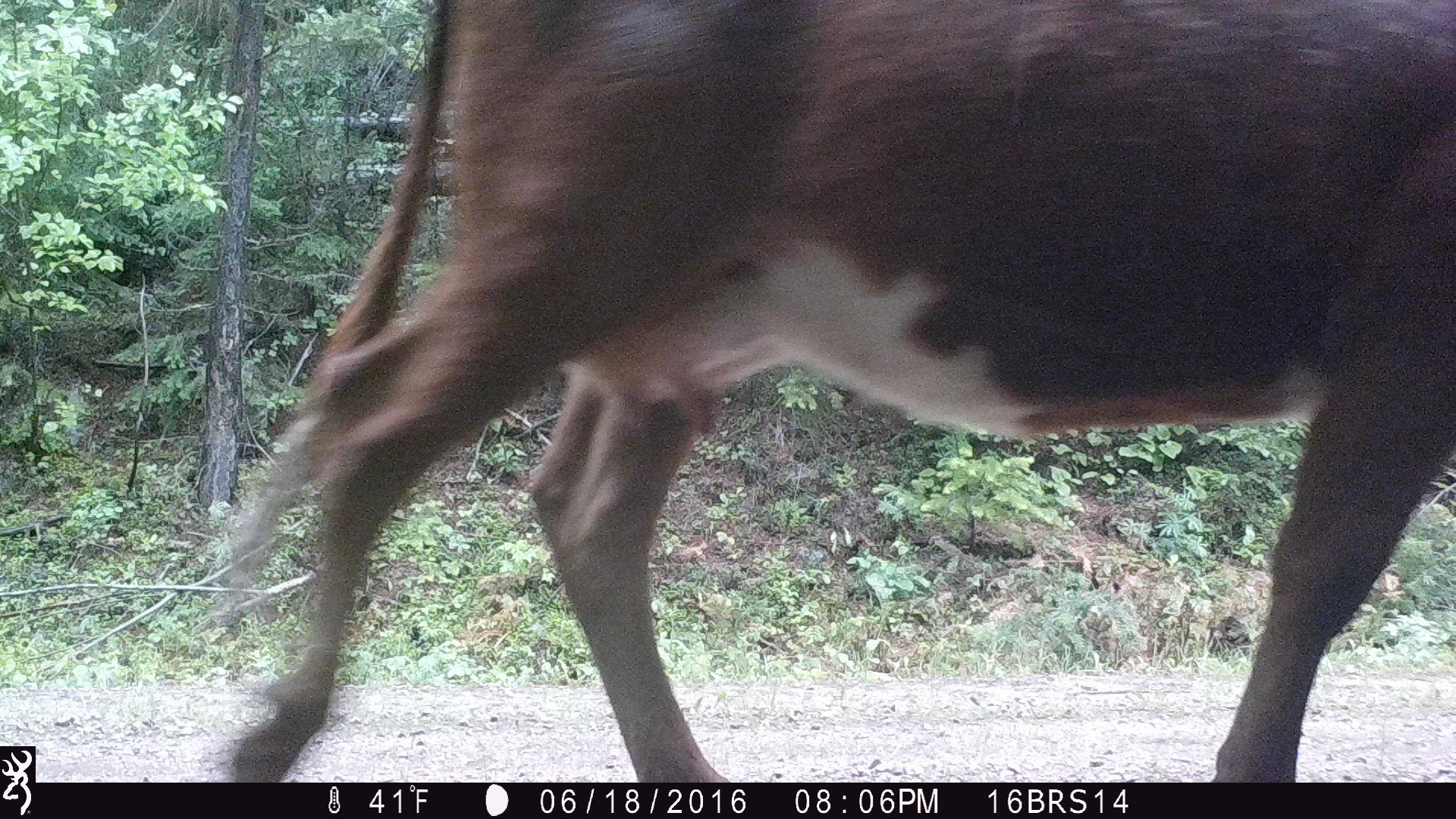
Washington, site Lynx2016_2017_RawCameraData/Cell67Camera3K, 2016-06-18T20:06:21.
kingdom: Animalia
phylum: Chordata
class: Mammalia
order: Artiodactyla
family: Bovidae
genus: Bos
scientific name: Bos taurus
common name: domestic cattle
Domestic cattle (Bos taurus). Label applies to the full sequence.